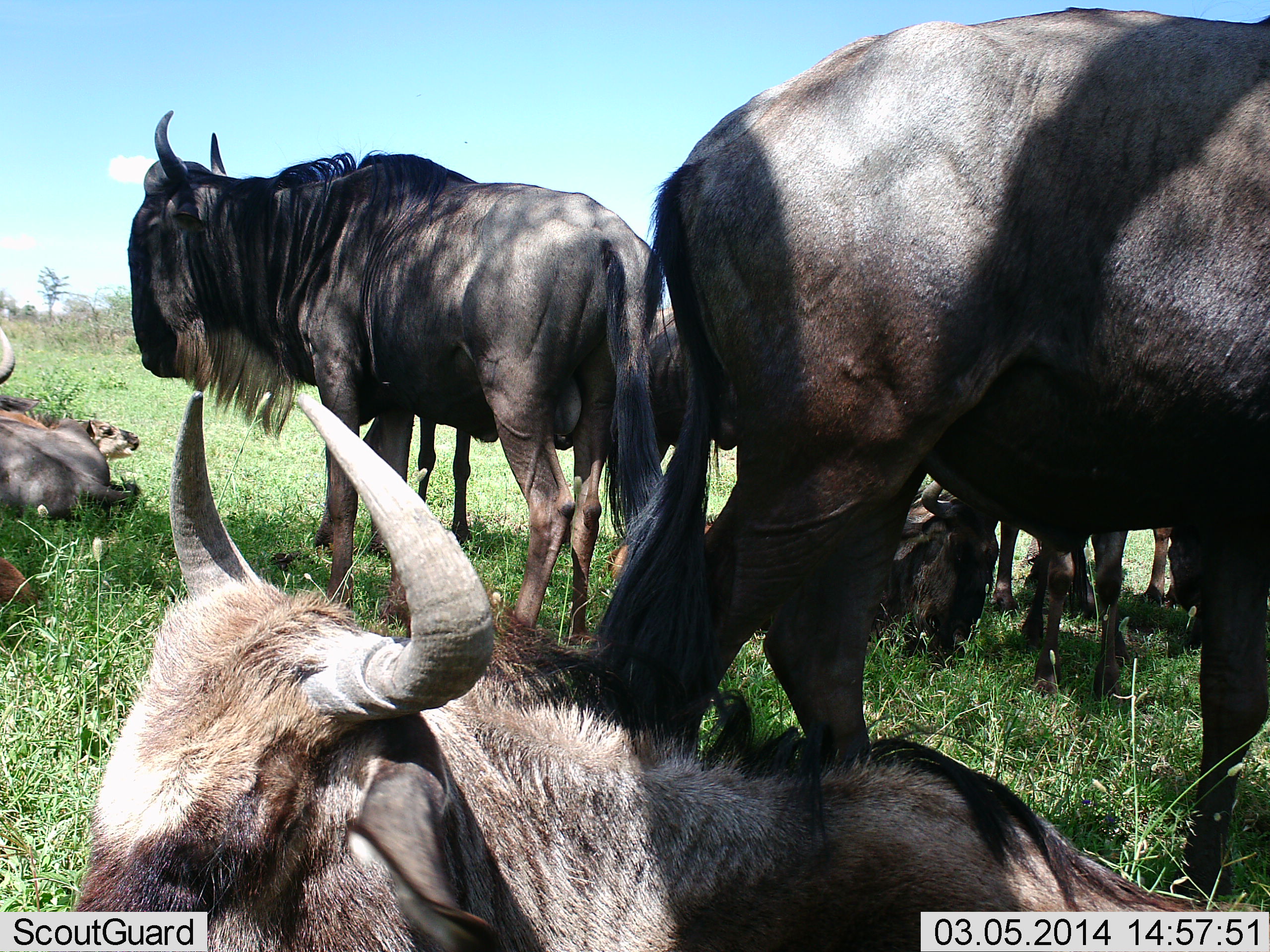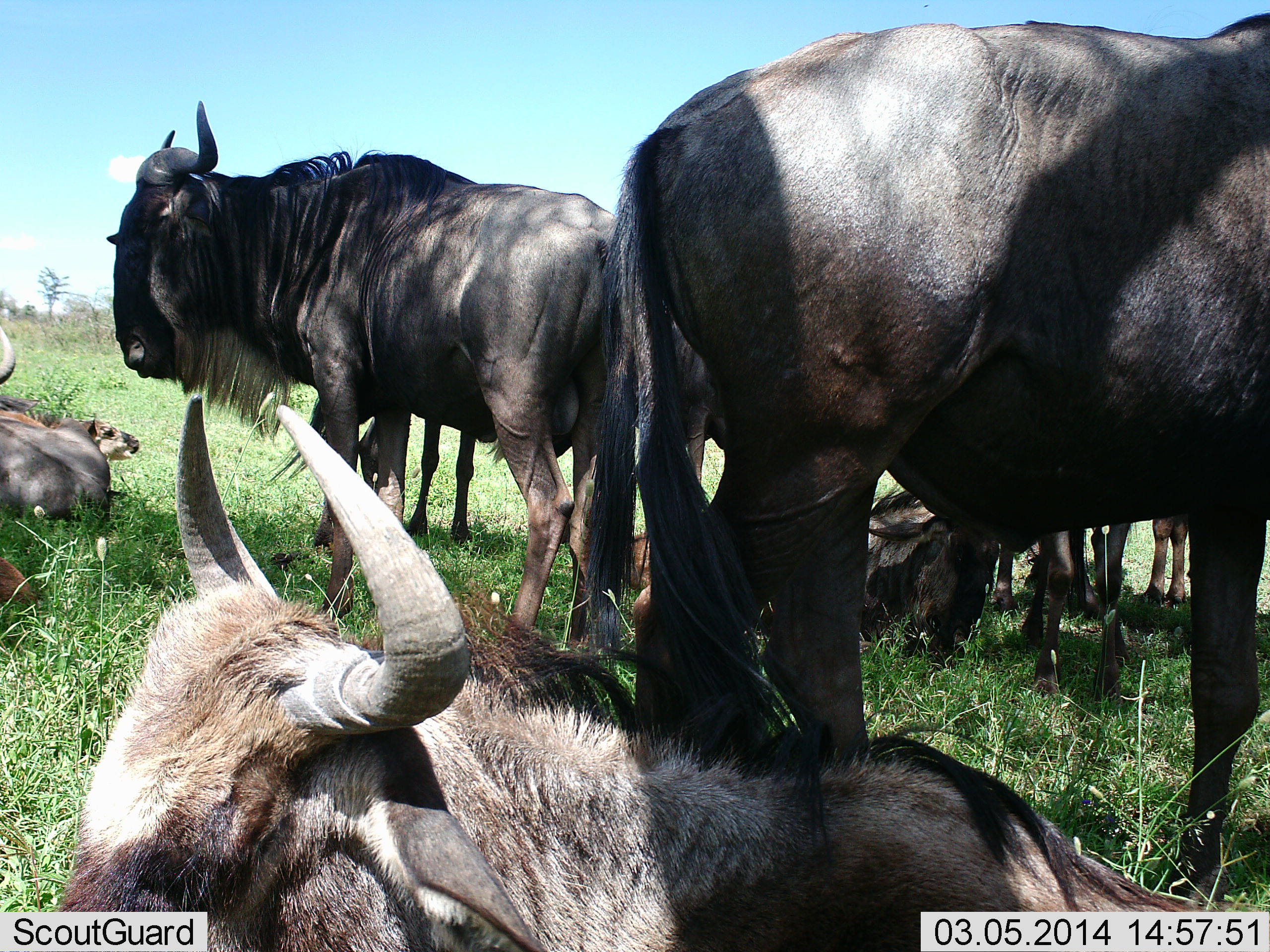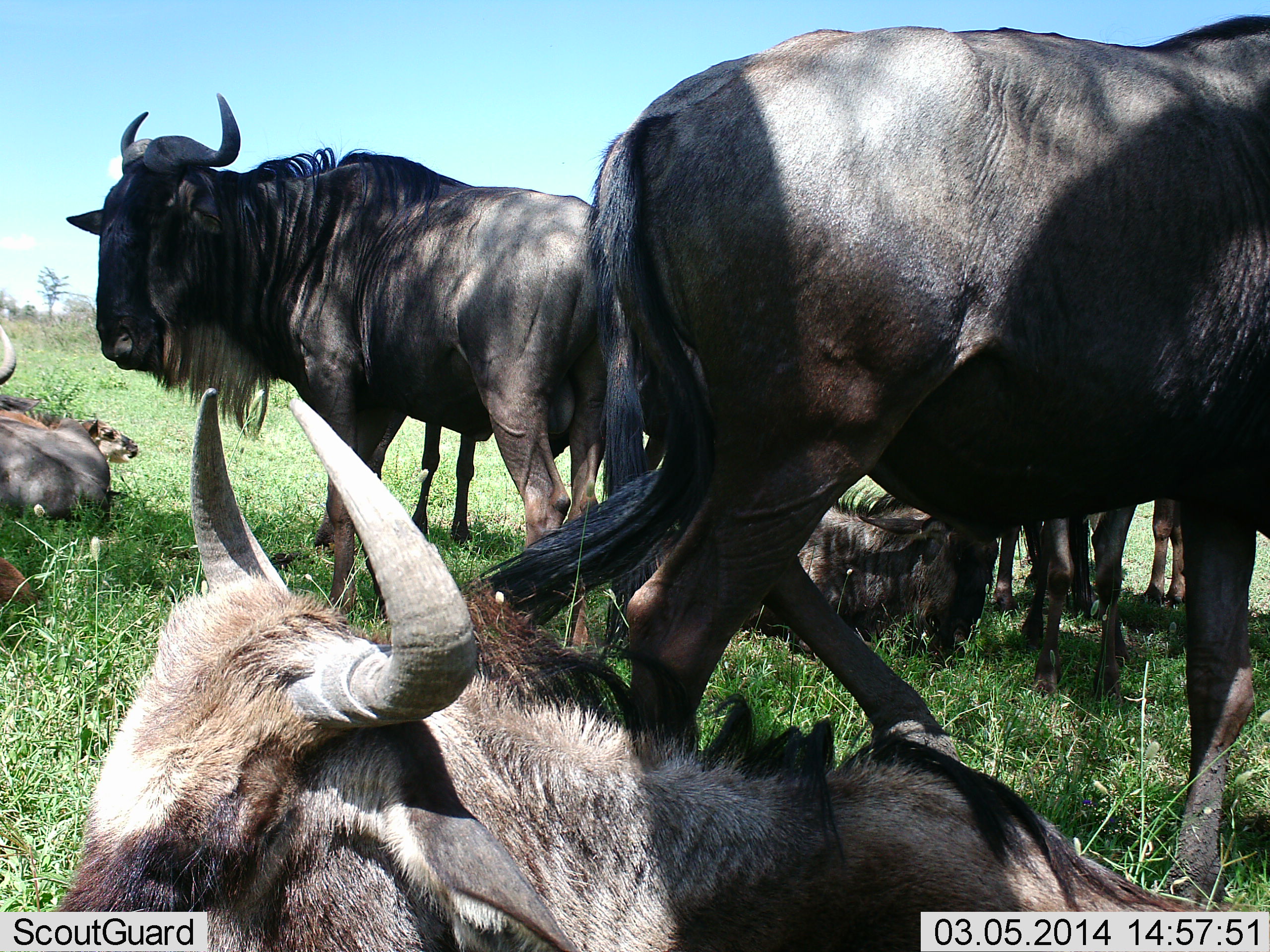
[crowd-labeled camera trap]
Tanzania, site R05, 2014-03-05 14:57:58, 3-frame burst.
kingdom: Animalia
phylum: Chordata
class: Mammalia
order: Artiodactyla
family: Bovidae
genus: Connochaetes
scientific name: Connochaetes taurinus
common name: blue wildebeest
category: wildebeest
Wildebeest (blue wildebeest) (Connochaetes taurinus), count 9. Behavior (volunteer vote fractions): standing 70%, resting 100%, moving 0%, interacting 10%. Young present (vote fraction): 60%. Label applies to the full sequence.